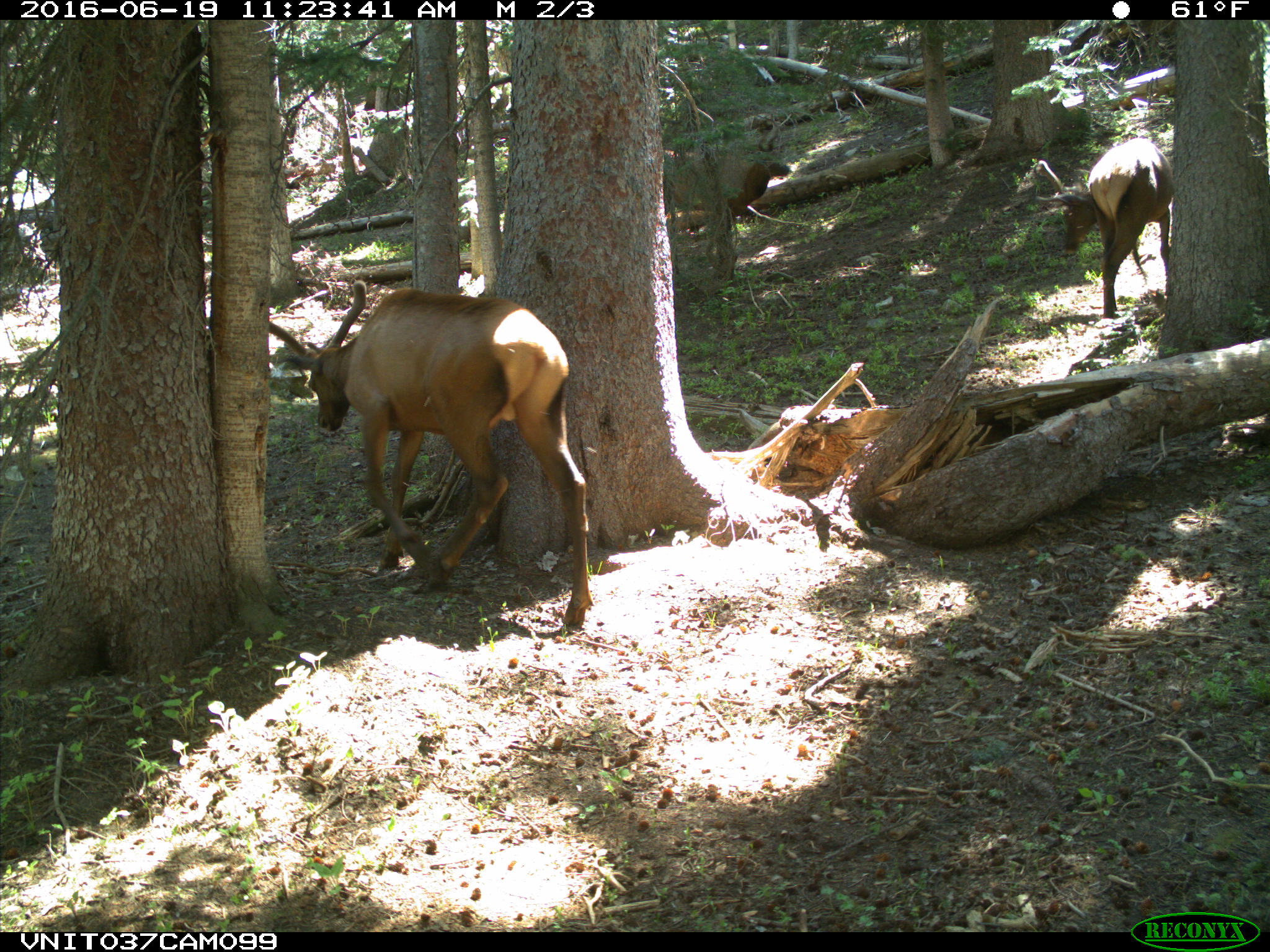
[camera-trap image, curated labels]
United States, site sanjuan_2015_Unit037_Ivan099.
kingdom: Animalia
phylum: Chordata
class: Mammalia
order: Artiodactyla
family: Cervidae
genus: Cervus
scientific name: Cervus elaphus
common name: red deer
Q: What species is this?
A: Cervus elaphus (red deer).